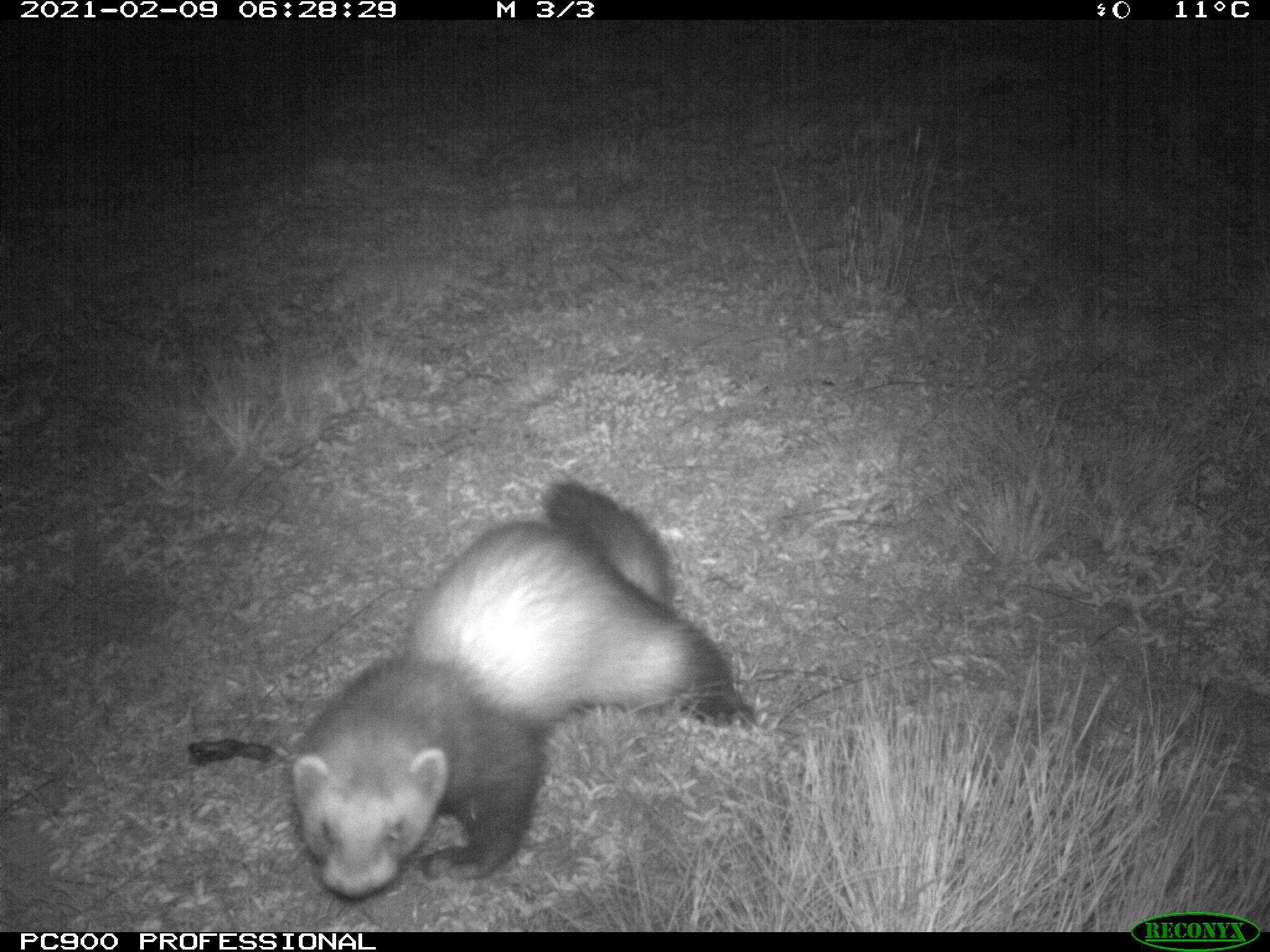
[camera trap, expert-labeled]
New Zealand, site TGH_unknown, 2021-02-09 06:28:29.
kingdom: Animalia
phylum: Chordata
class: Mammalia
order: Carnivora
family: Mustelidae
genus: Mustela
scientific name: Mustela furo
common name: ferret